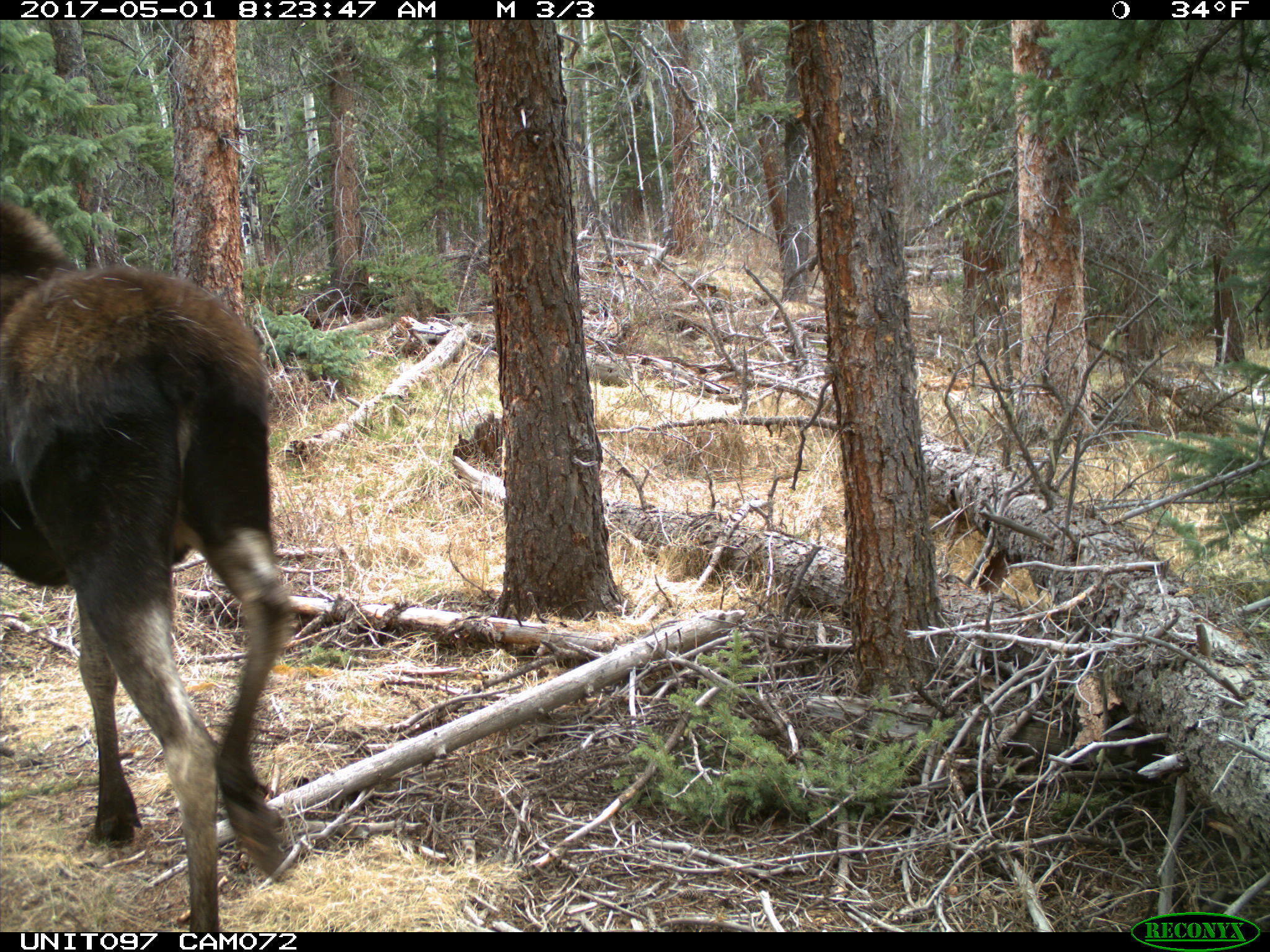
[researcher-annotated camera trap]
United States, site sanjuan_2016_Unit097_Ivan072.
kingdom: Animalia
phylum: Chordata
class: Mammalia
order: Artiodactyla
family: Cervidae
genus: Alces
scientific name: Alces alces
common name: moose